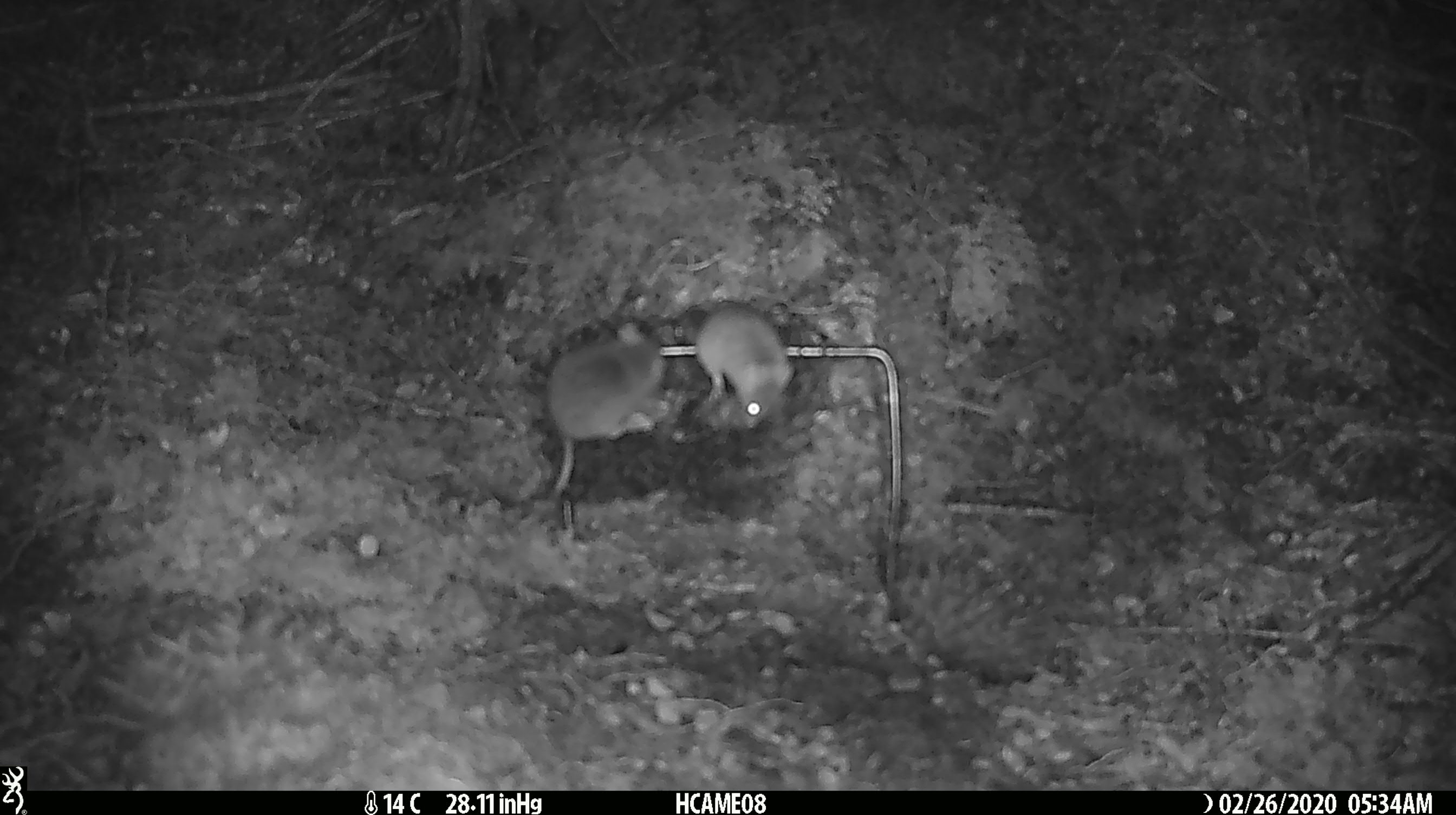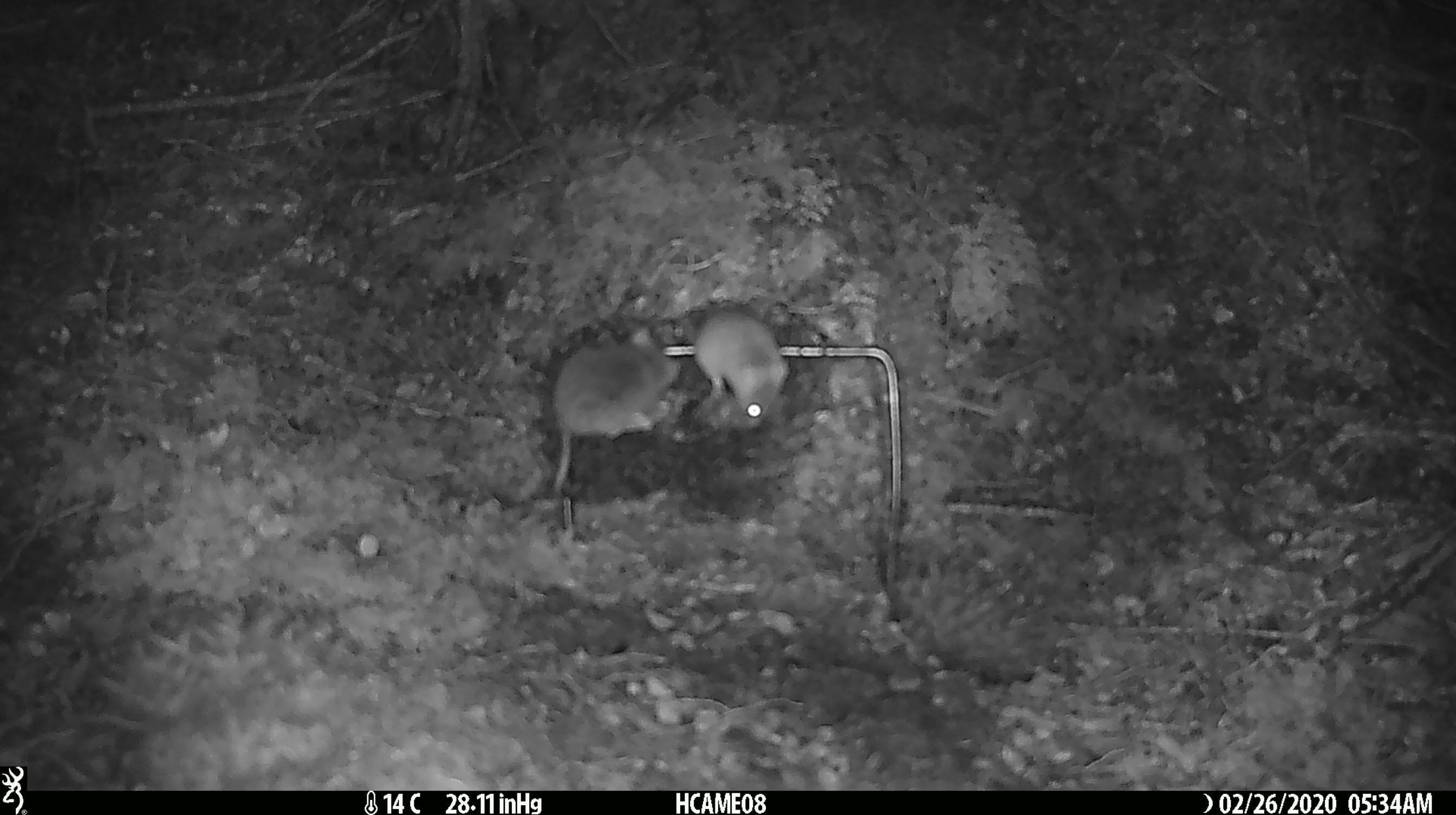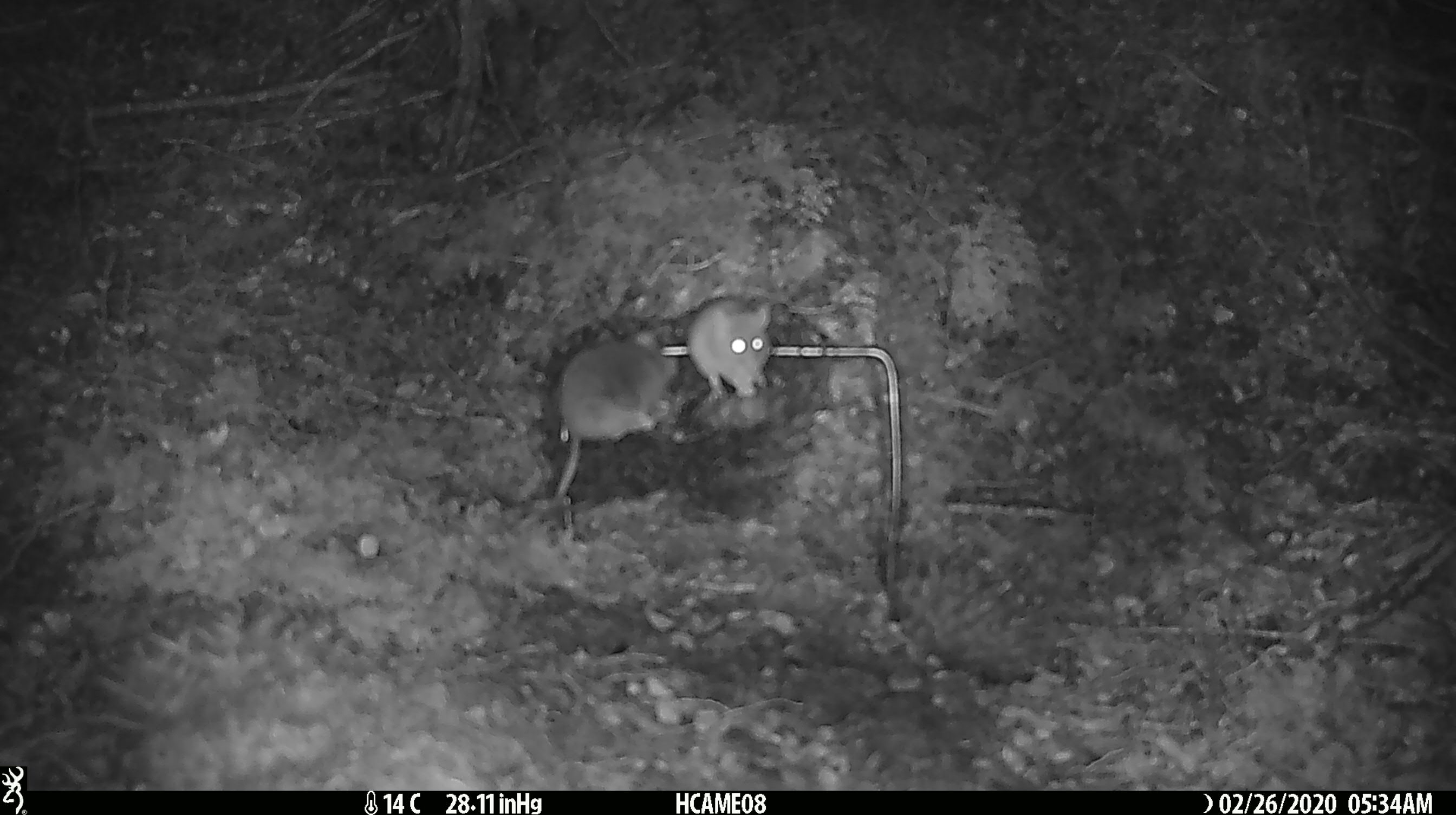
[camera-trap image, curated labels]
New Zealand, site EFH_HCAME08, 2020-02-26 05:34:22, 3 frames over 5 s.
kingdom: Animalia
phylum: Chordata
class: Mammalia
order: Rodentia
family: Muridae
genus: Mus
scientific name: Mus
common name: mouse